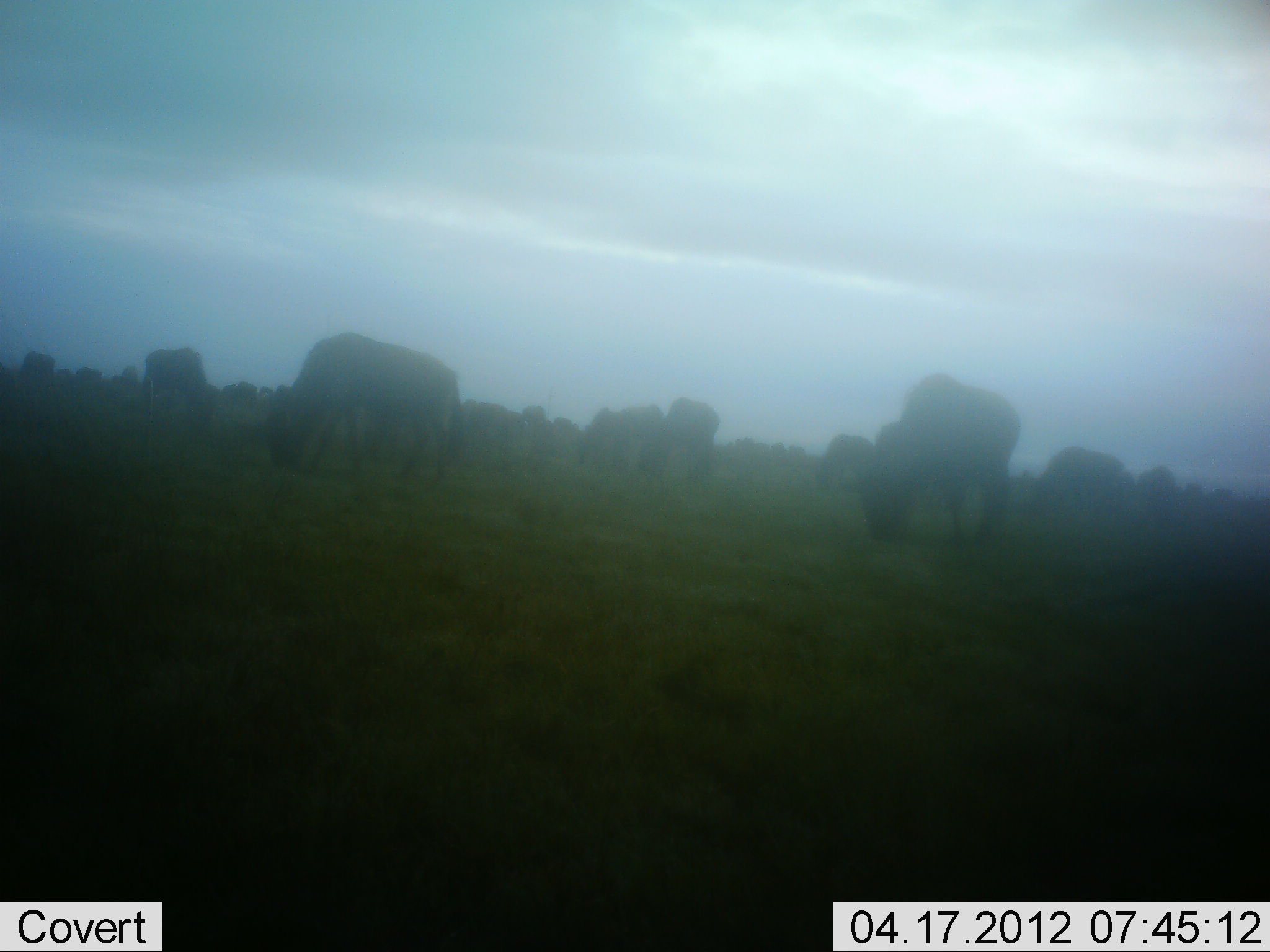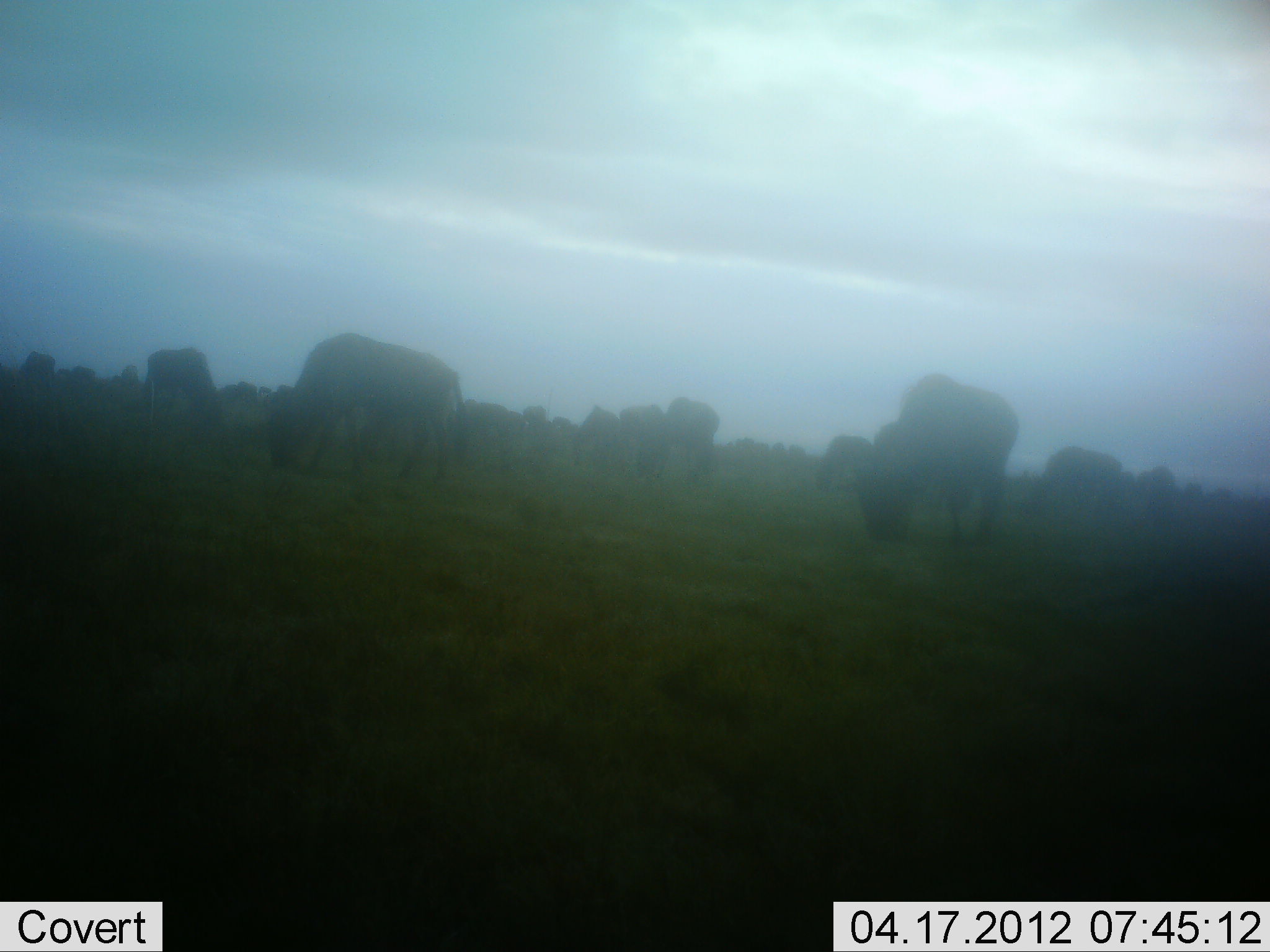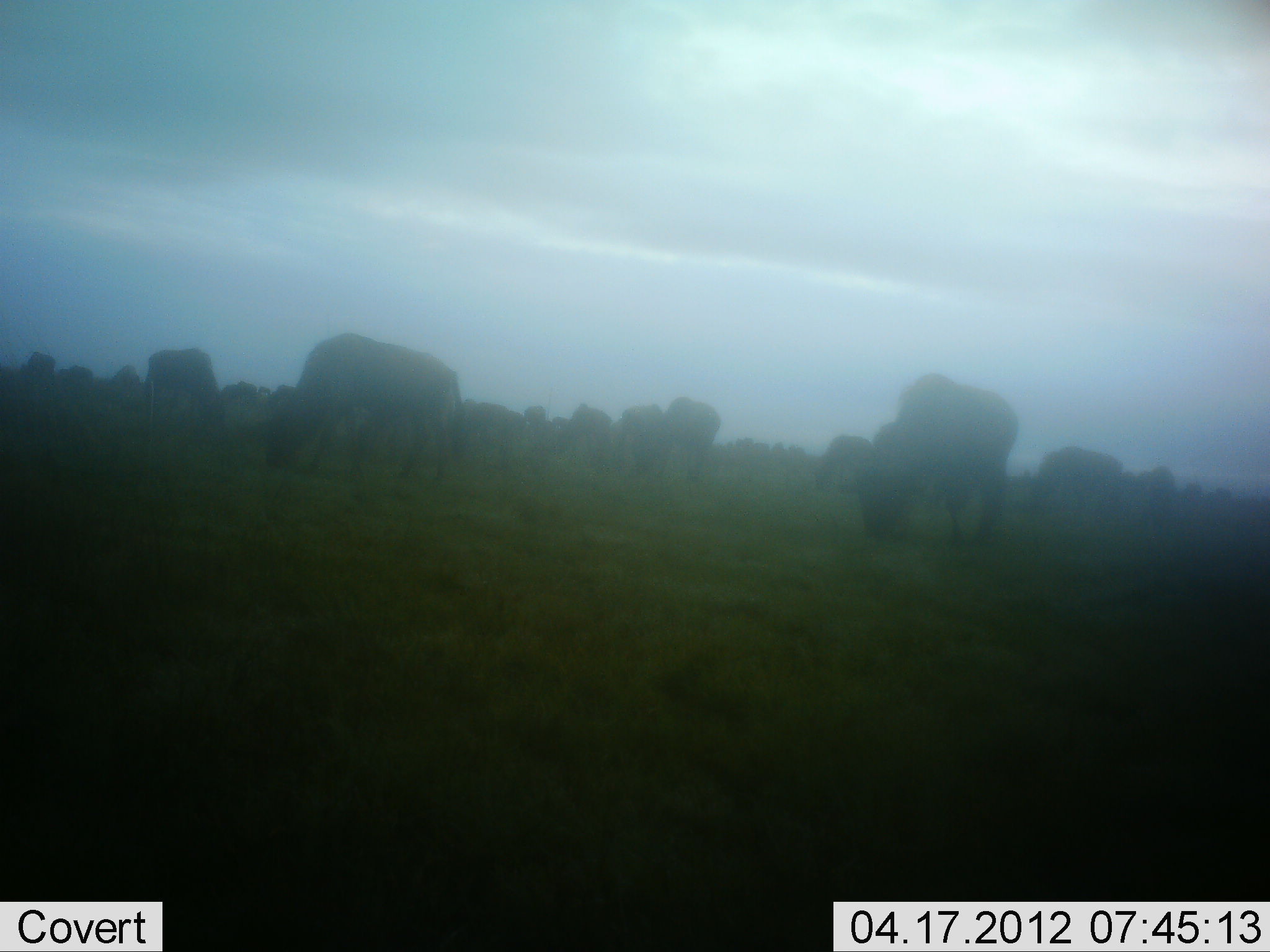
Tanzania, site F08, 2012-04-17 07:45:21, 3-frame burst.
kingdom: Animalia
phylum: Chordata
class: Mammalia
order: Artiodactyla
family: Bovidae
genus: Connochaetes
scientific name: Connochaetes taurinus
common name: blue wildebeest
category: wildebeest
Wildebeest (blue wildebeest) (Connochaetes taurinus), count 11-50. Behavior (volunteer vote fractions): standing 39%, resting 0%, moving 17%, interacting 0%. Young present (vote fraction): 0%. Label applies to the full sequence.